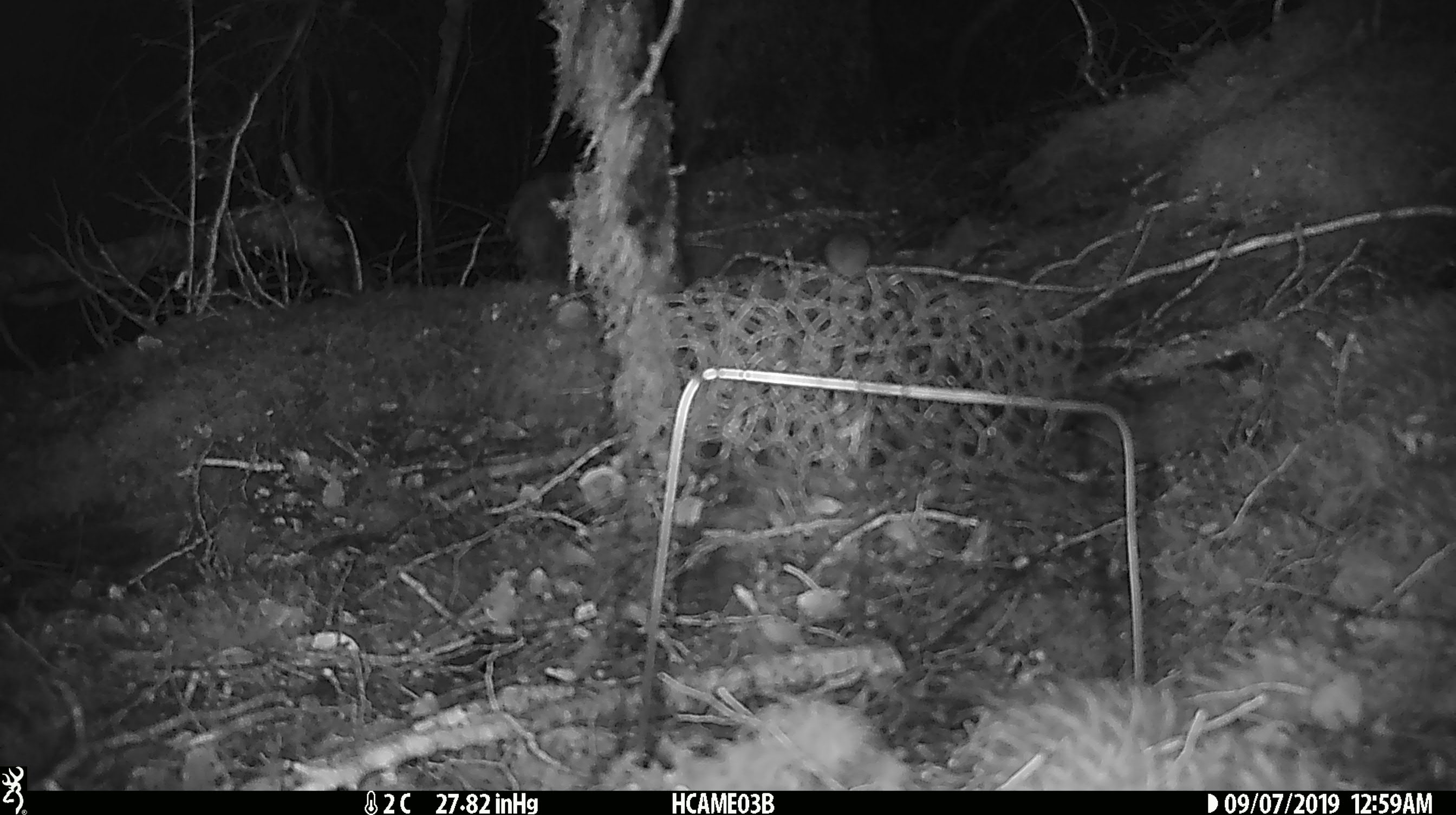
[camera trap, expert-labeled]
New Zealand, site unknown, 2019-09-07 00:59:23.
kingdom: Animalia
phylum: Chordata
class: Mammalia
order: Rodentia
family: Muridae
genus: Mus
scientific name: Mus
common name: mouse